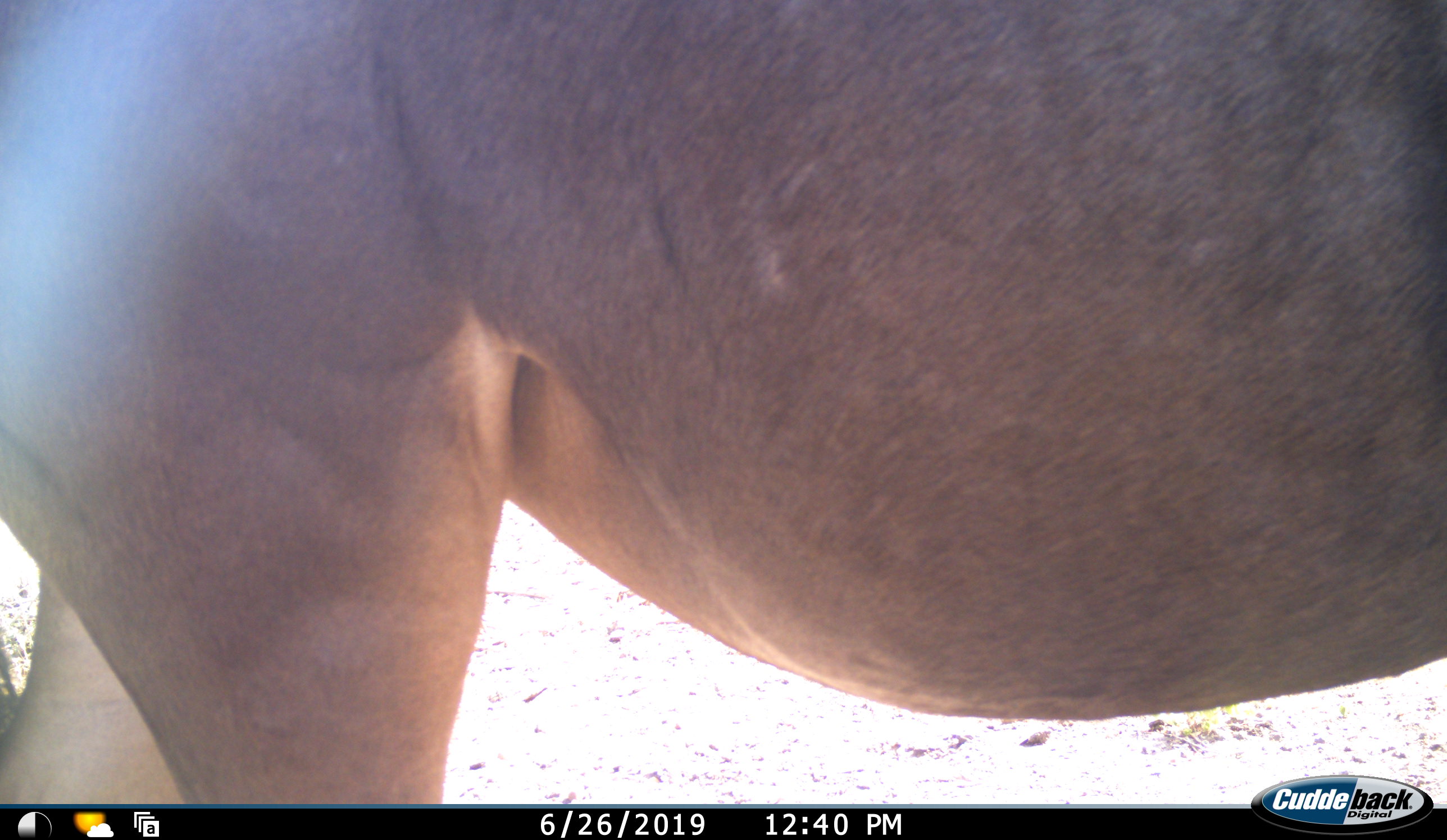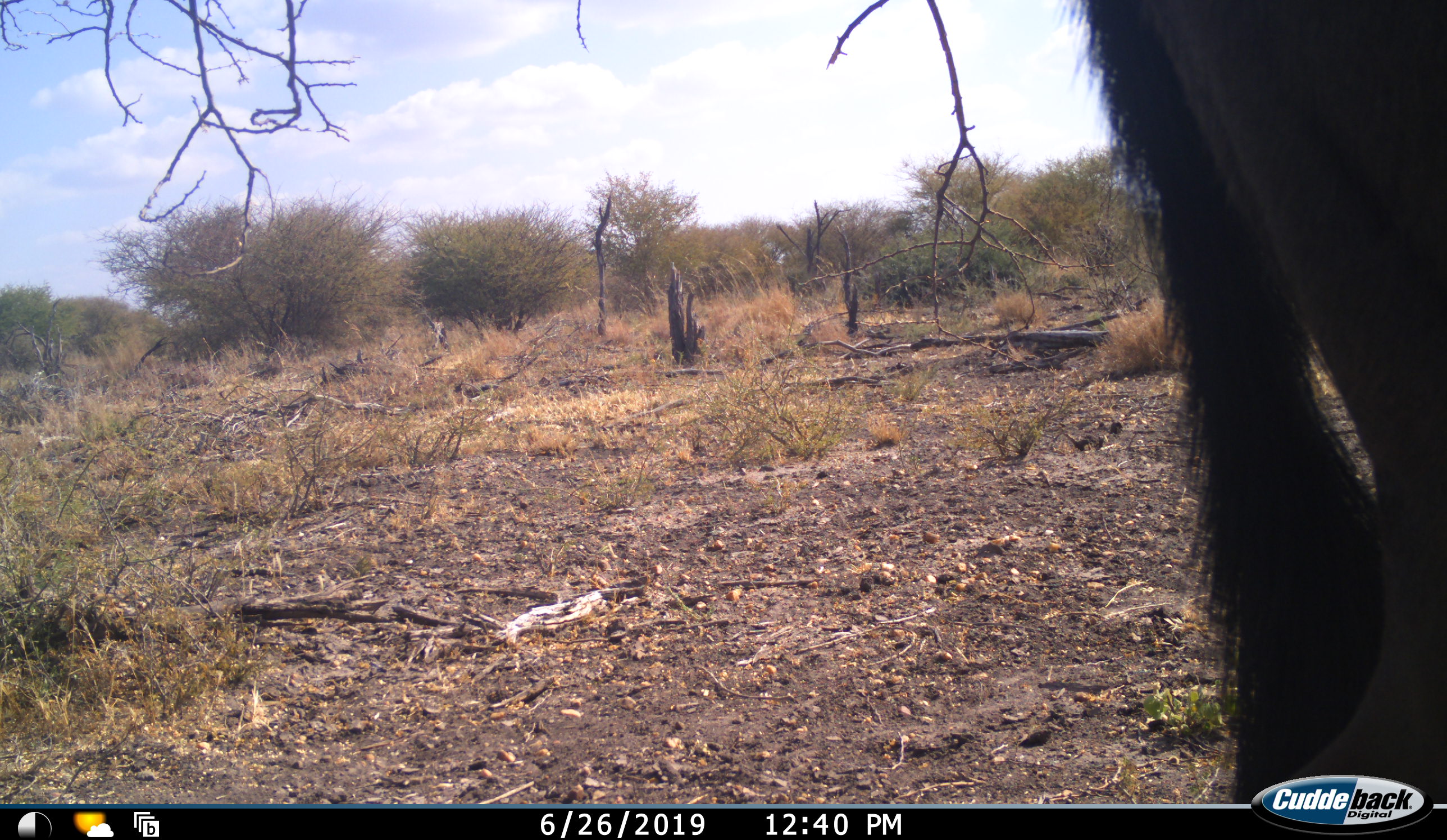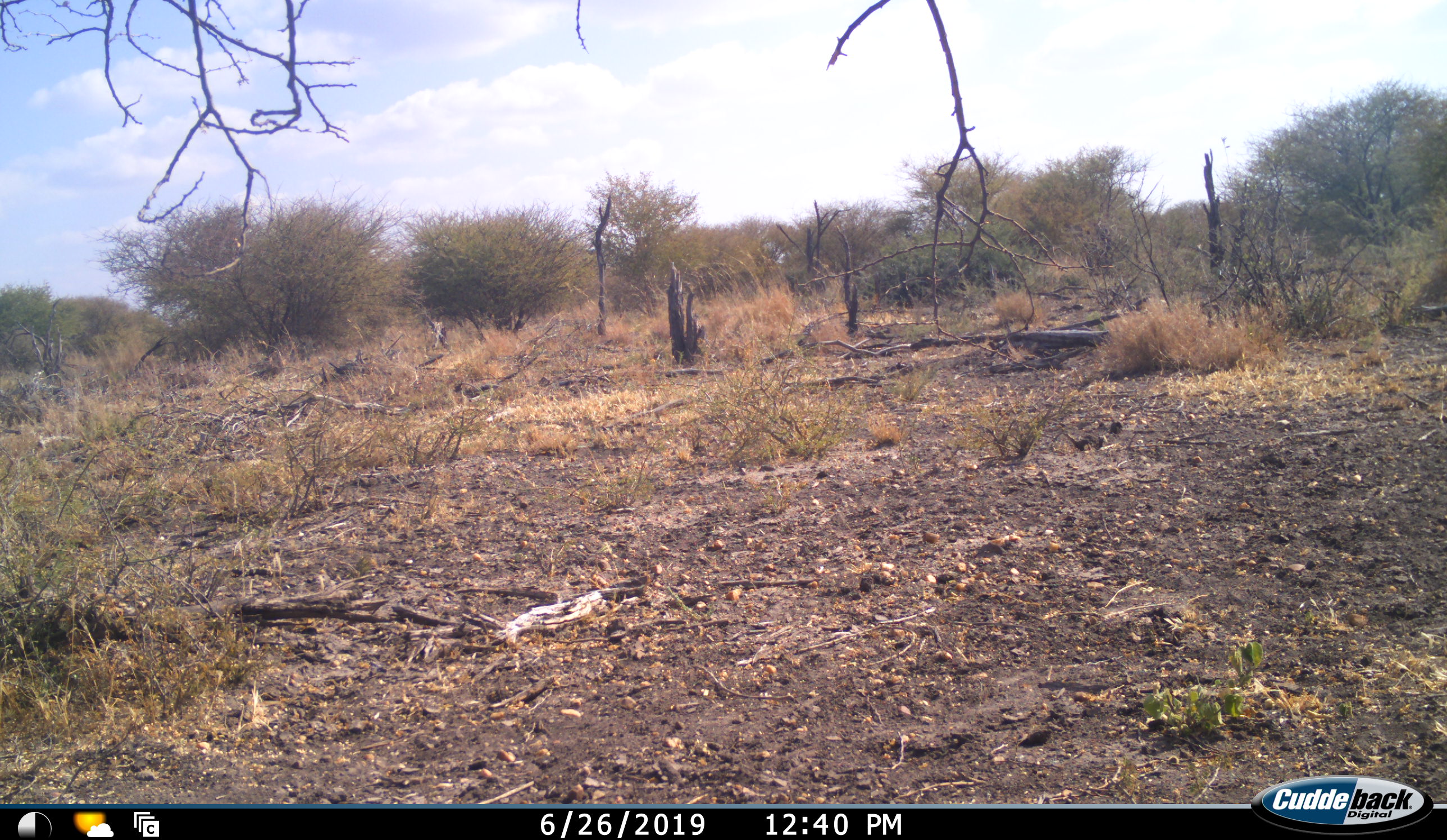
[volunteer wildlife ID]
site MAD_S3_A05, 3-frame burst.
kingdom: Animalia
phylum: Chordata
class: Mammalia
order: Artiodactyla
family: Bovidae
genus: Connochaetes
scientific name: Connochaetes taurinus taurinus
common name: blue wildebeest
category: wildebeestblue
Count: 1.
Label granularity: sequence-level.